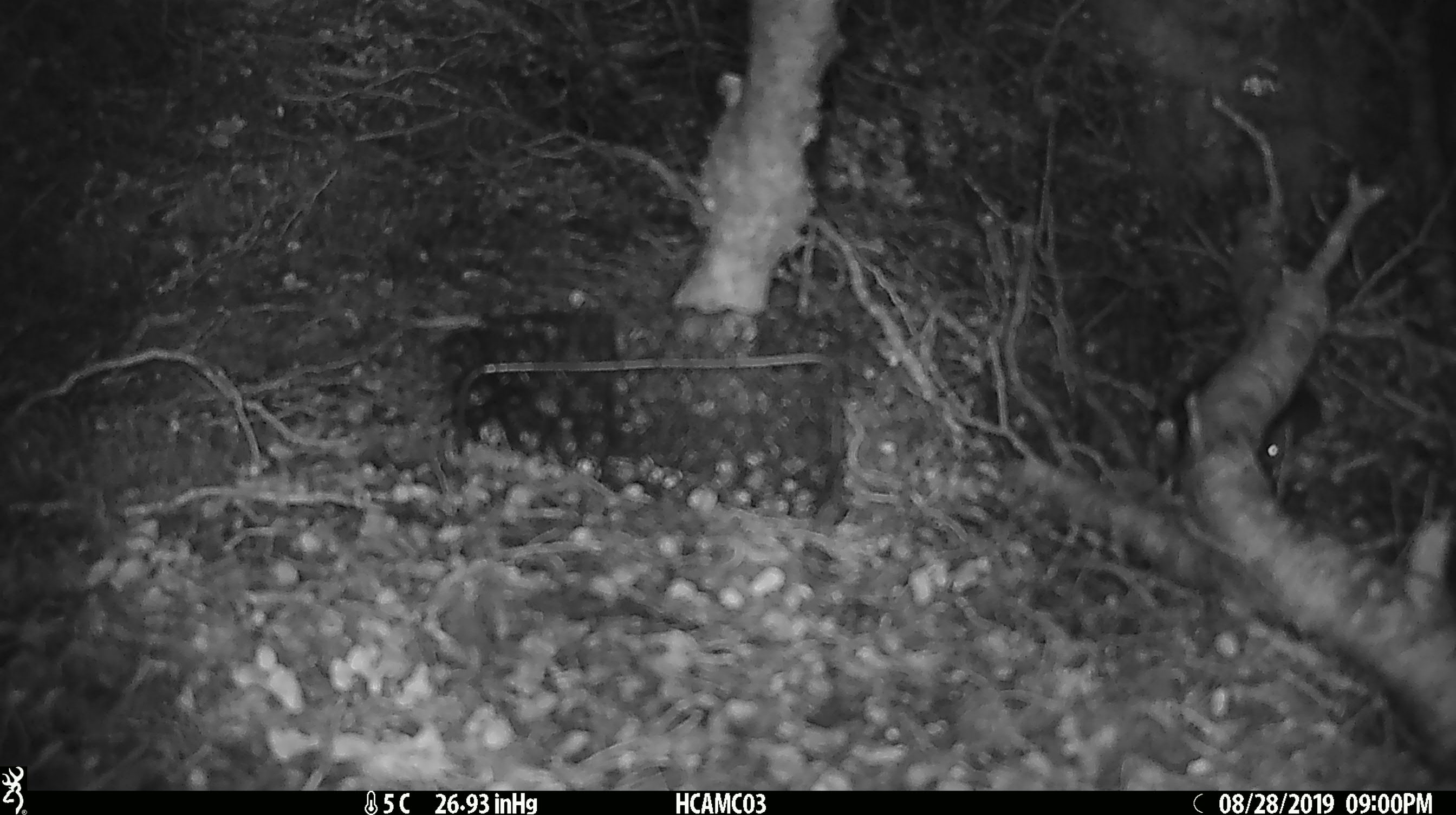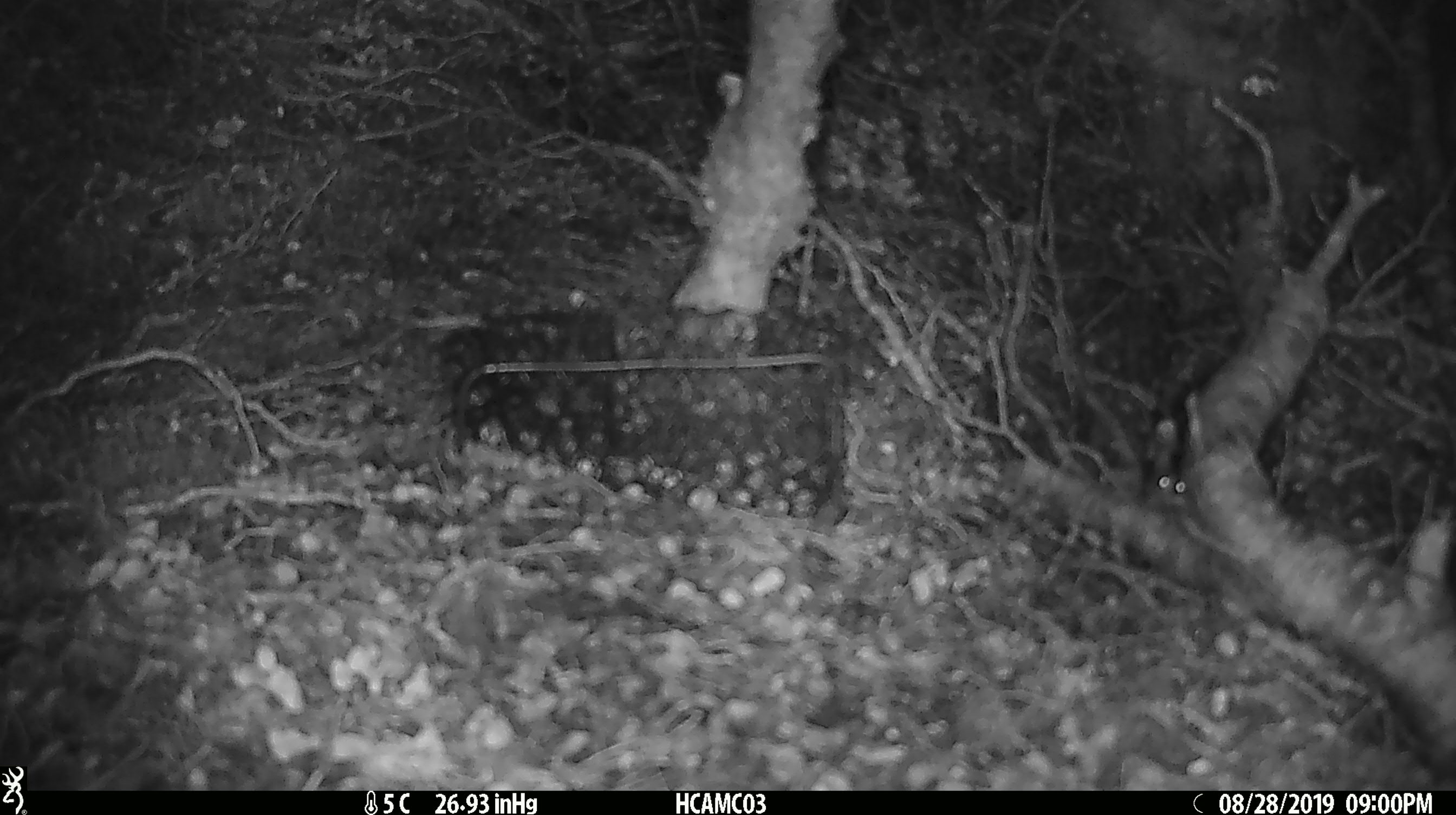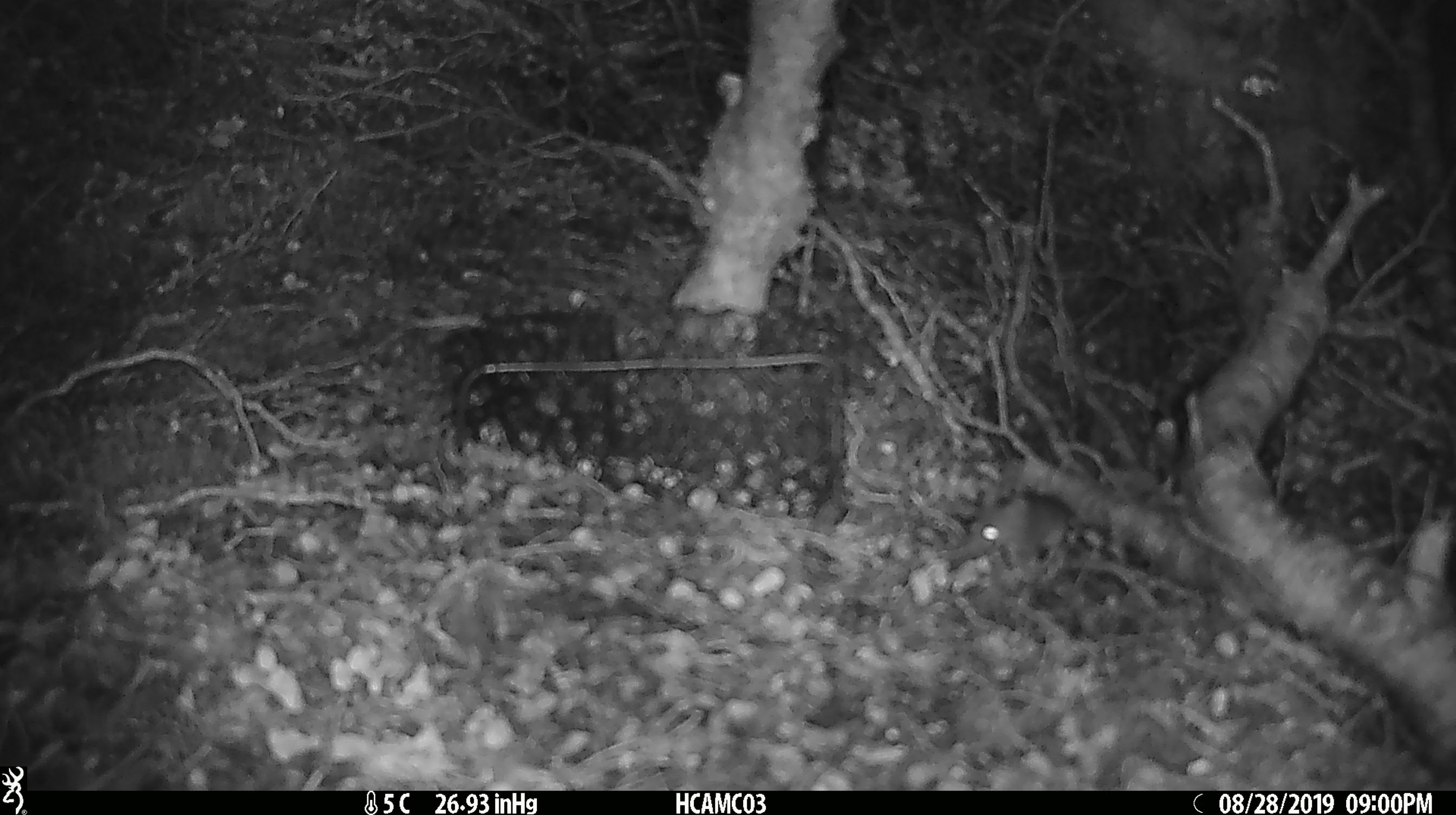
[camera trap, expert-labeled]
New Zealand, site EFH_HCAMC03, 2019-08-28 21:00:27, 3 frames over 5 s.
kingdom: Animalia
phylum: Chordata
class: Mammalia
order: Rodentia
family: Muridae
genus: Mus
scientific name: Mus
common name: mouse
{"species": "mouse (Mus)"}